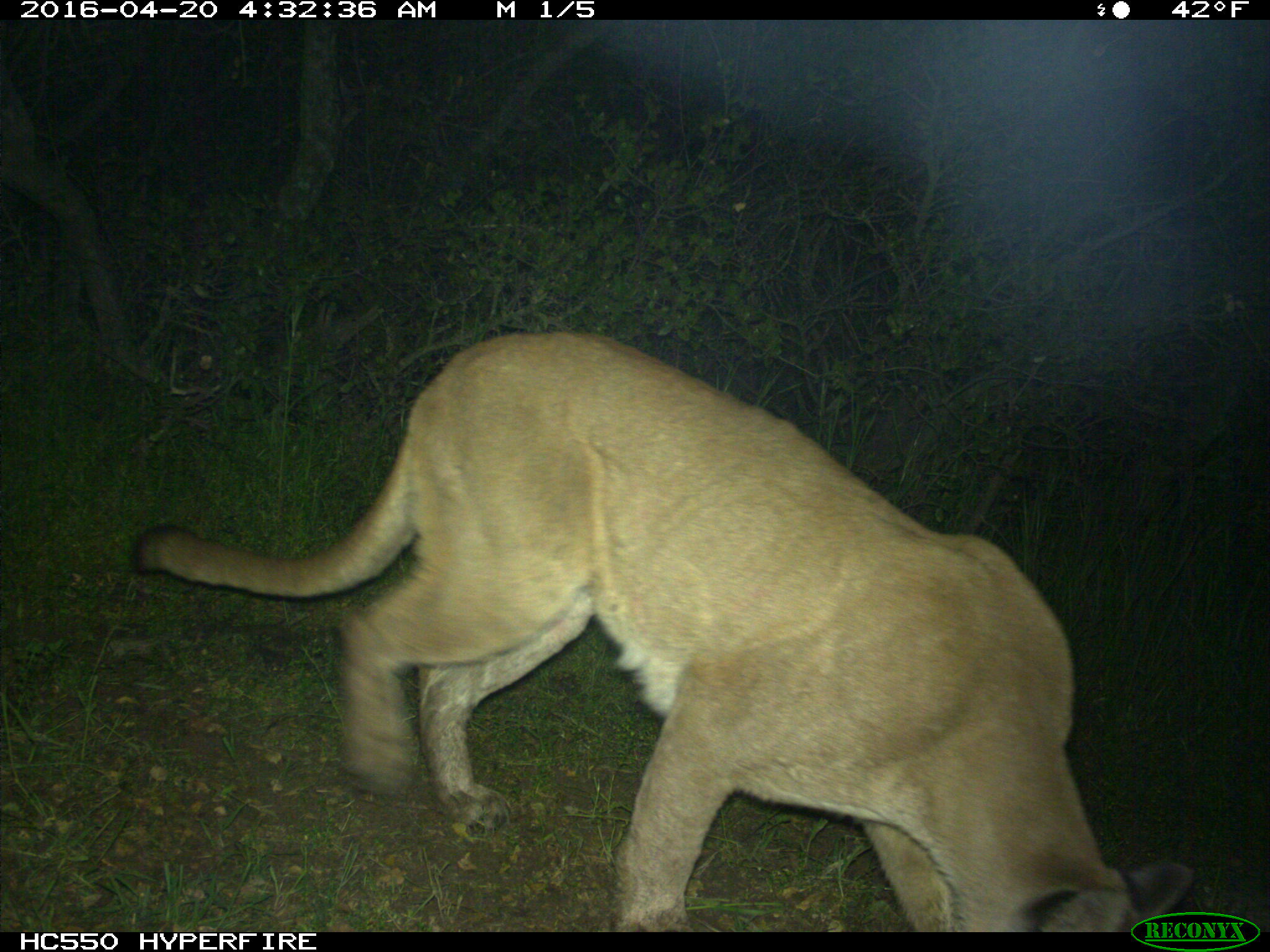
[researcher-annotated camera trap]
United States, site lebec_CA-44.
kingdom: Animalia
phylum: Chordata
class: Mammalia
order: Carnivora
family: Felidae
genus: Puma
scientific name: Puma concolor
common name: mountain lion